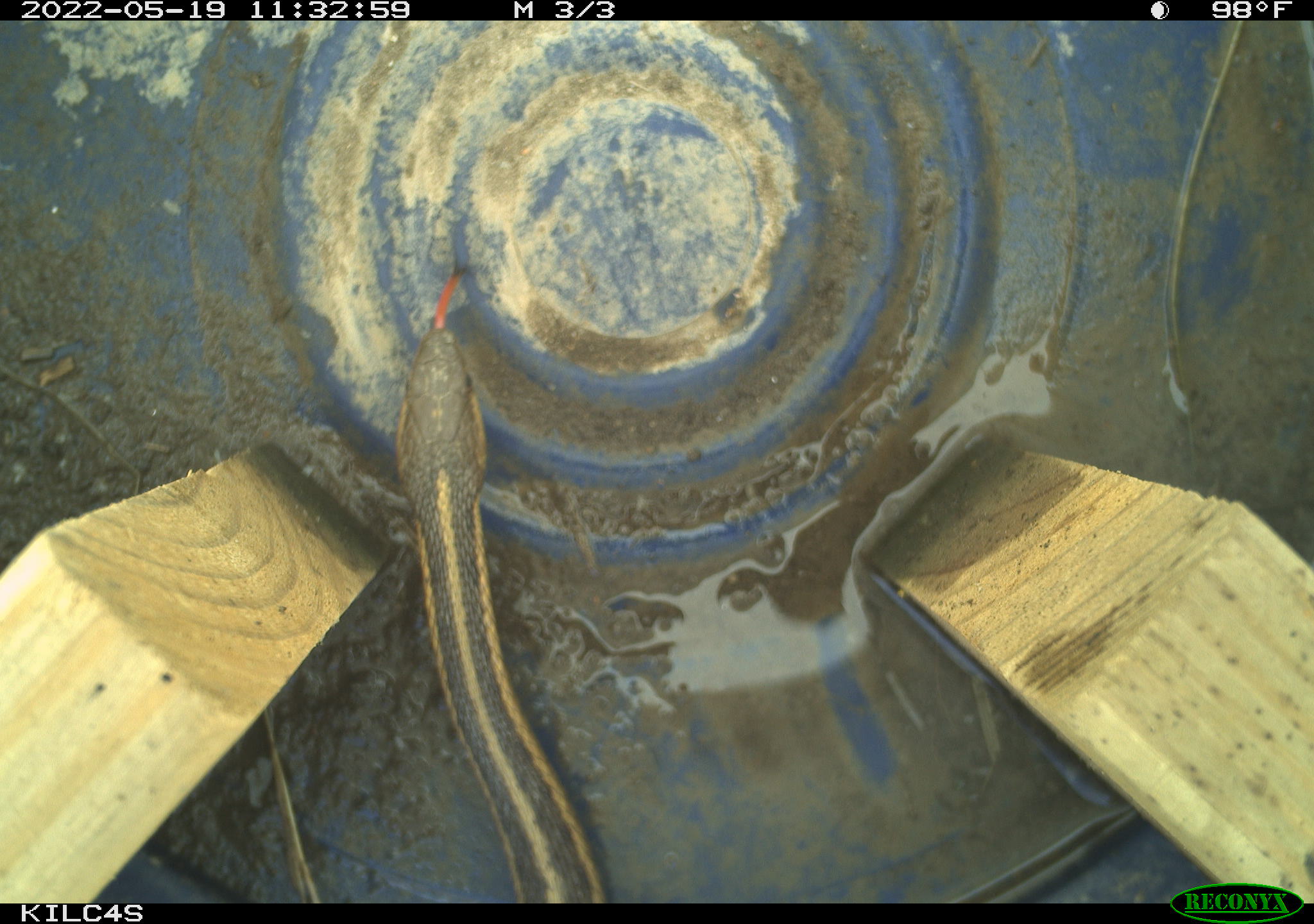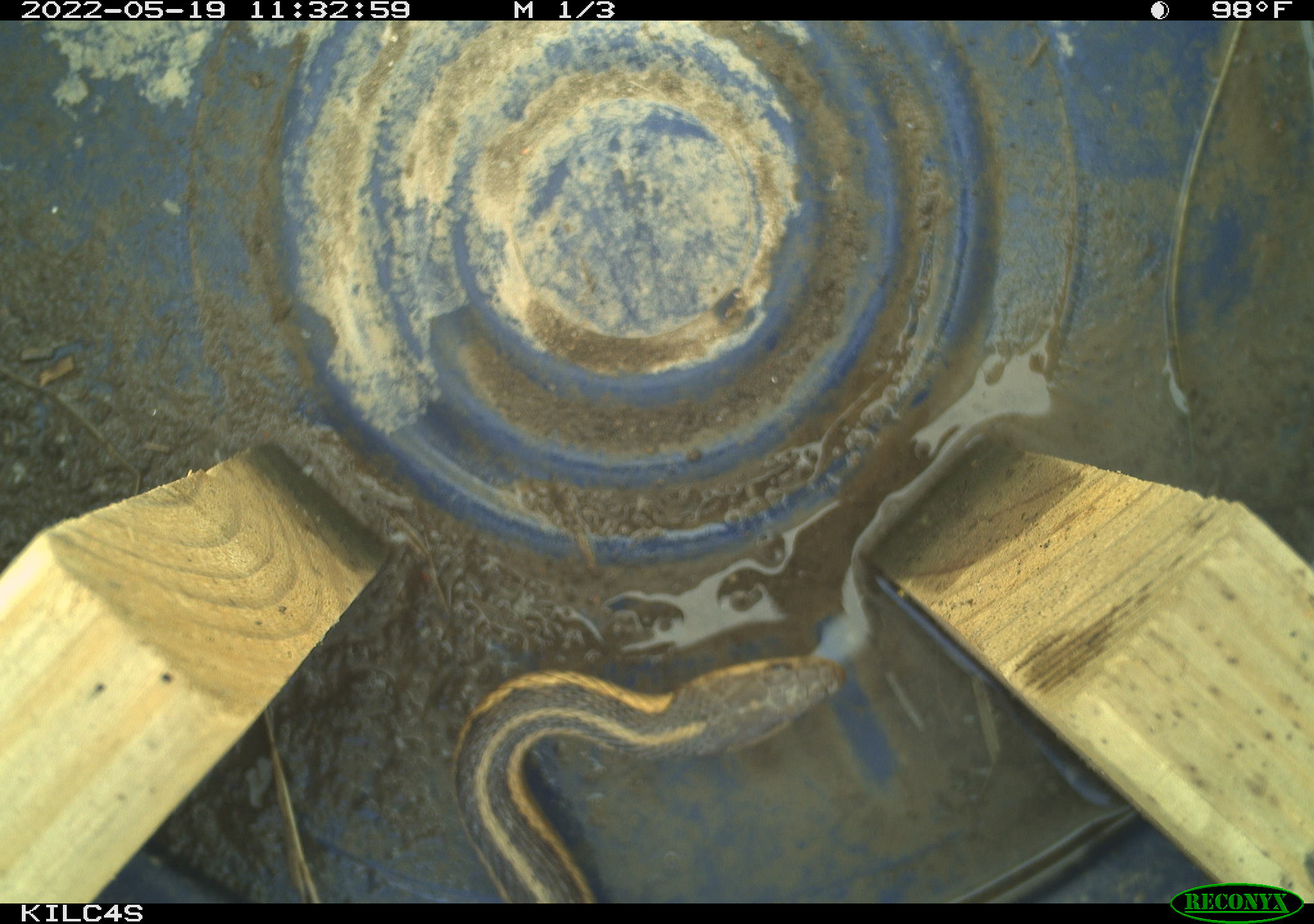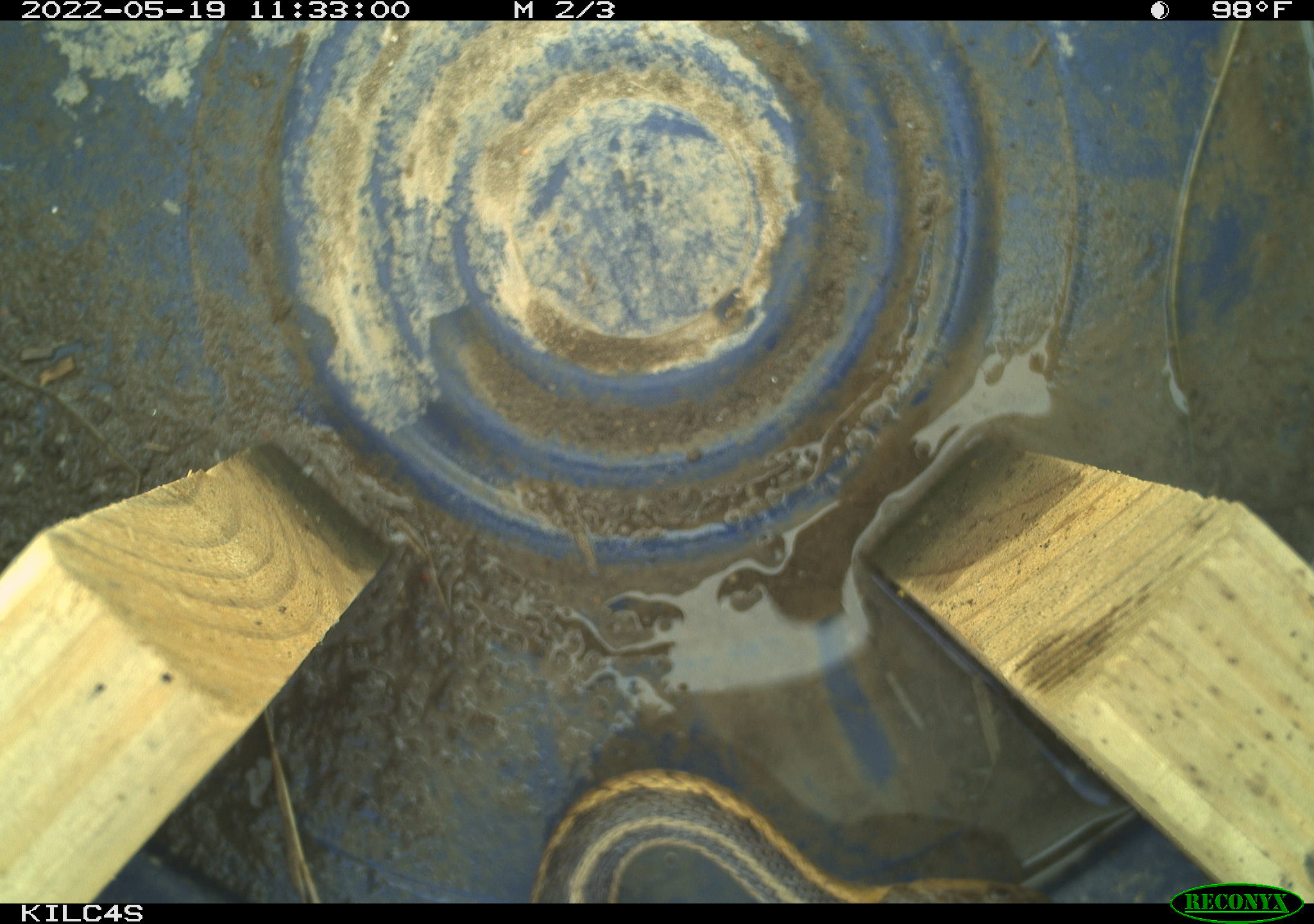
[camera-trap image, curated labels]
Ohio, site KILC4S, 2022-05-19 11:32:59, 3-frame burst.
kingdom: Animalia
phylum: Chordata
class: Reptilia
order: Squamata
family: Colubridae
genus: Thamnophis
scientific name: Thamnophis sirtalis sirtalis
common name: eastern gartersnake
Eastern gartersnake (Thamnophis sirtalis sirtalis).